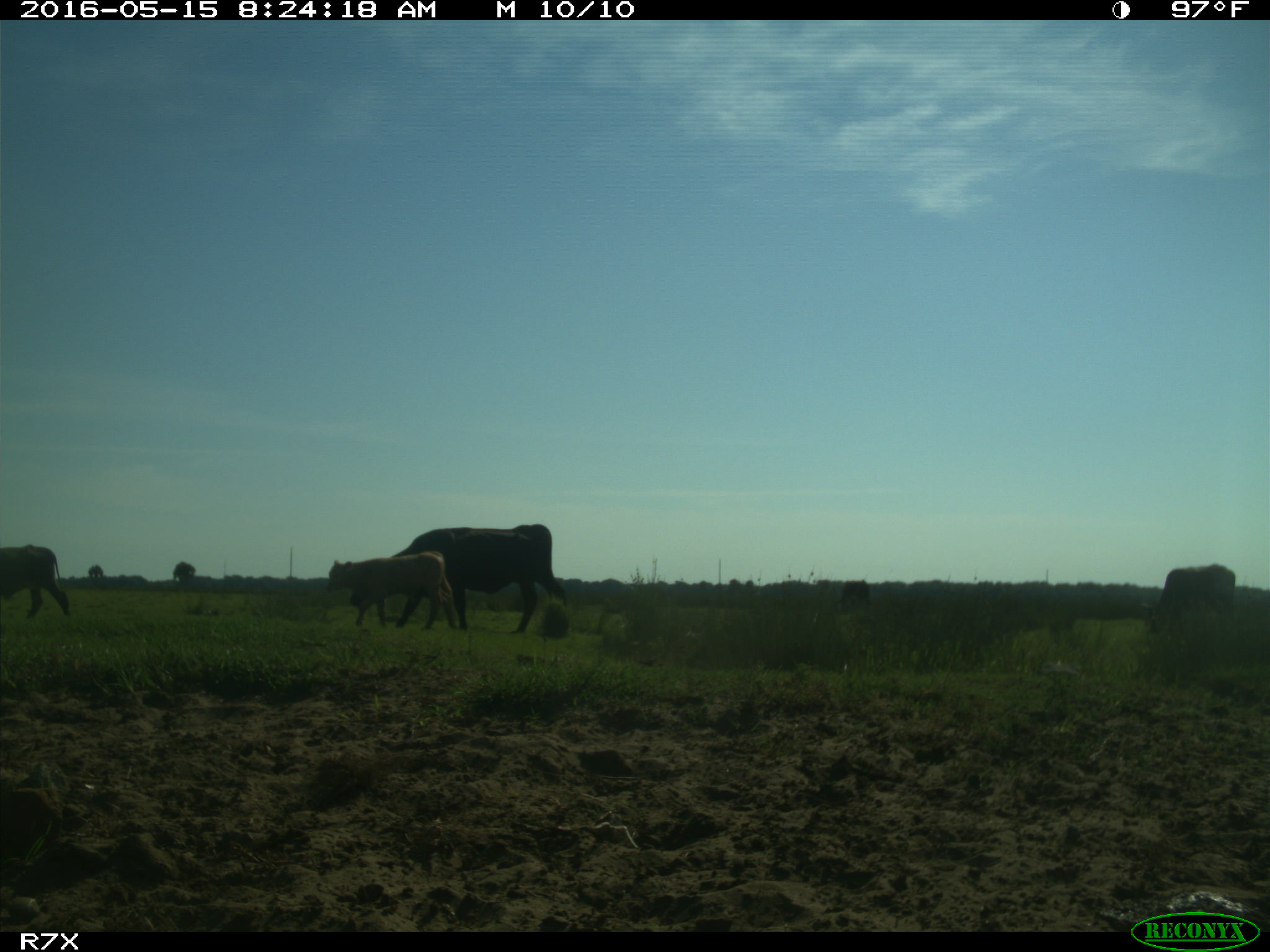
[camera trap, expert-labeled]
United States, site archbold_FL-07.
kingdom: Animalia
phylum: Chordata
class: Mammalia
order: Artiodactyla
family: Bovidae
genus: Bos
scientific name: Bos taurus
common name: domestic cow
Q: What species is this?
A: Bos taurus (domestic cow).